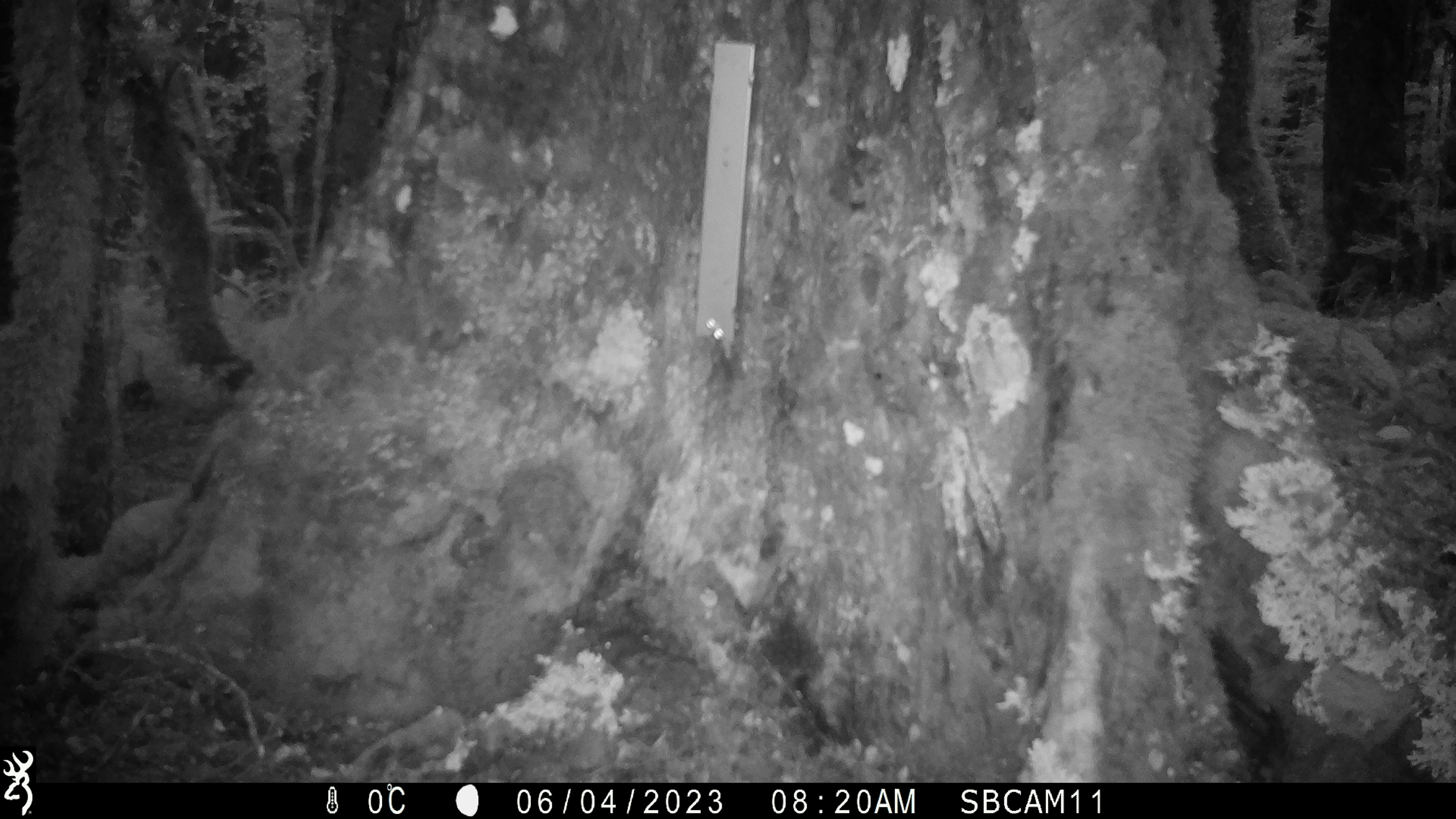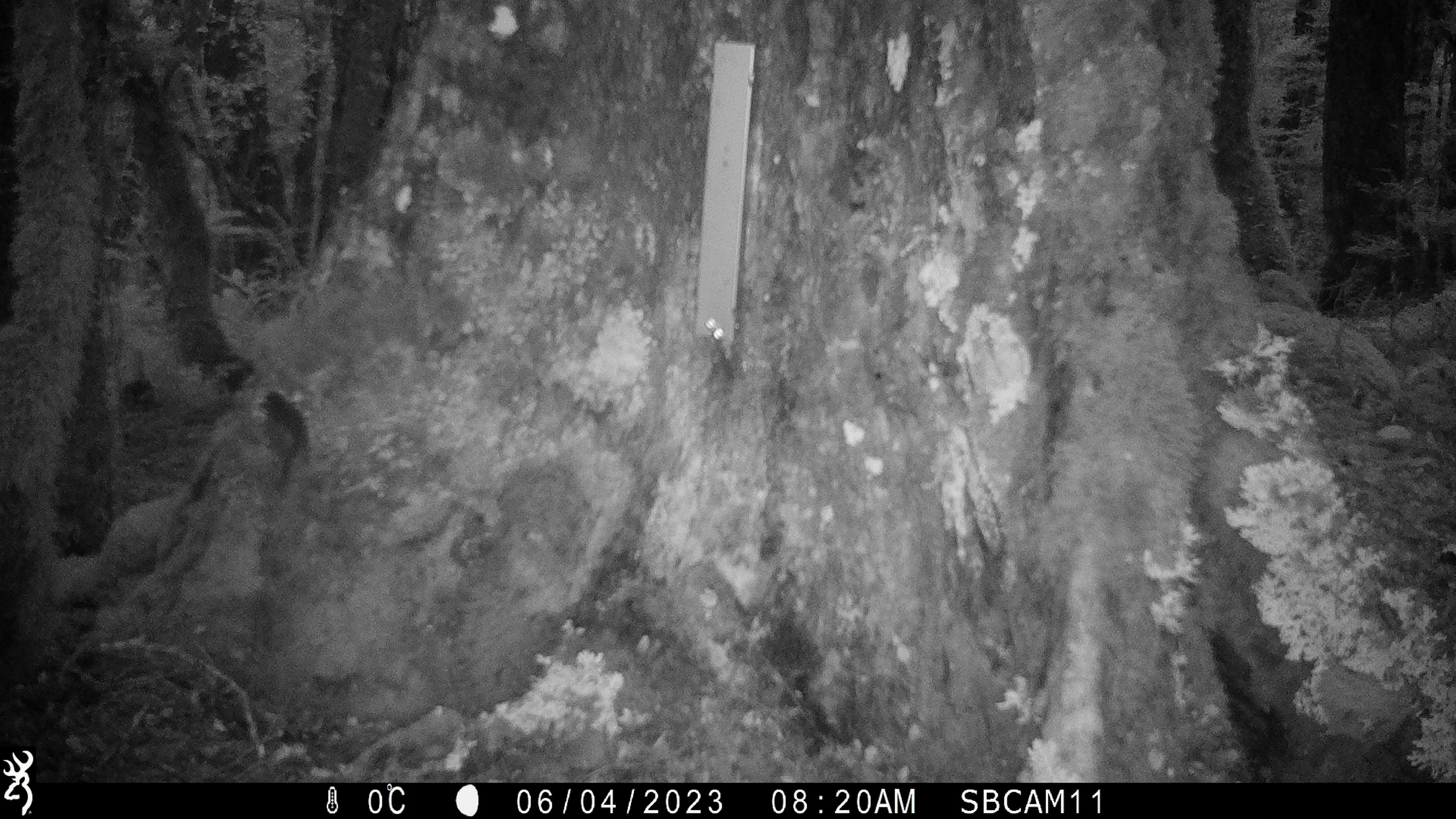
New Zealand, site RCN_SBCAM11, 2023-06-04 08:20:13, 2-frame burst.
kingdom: Animalia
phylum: Chordata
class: Aves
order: Passeriformes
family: Petroicidae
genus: Petroica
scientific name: Petroica australis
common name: new zealand robin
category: robin